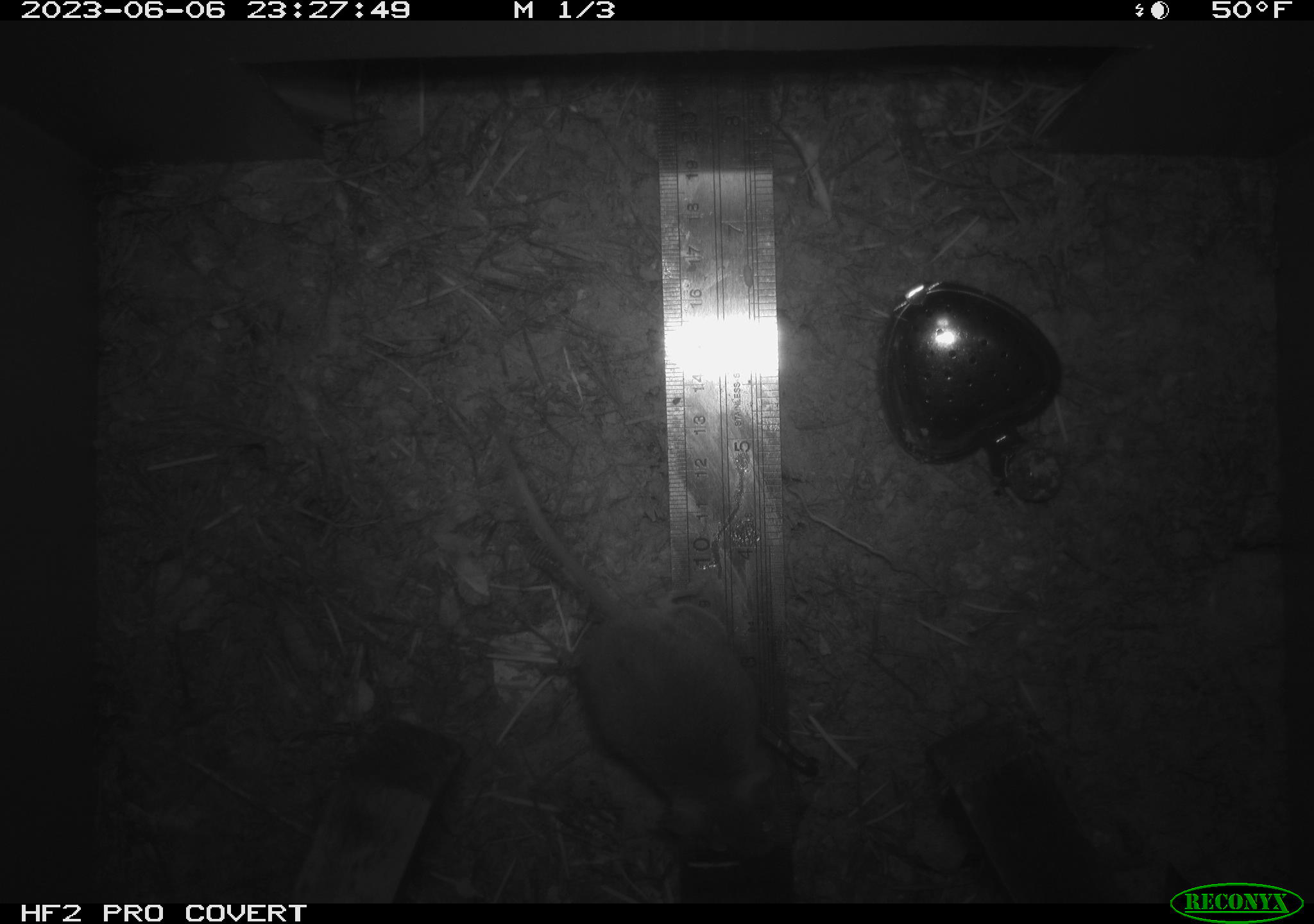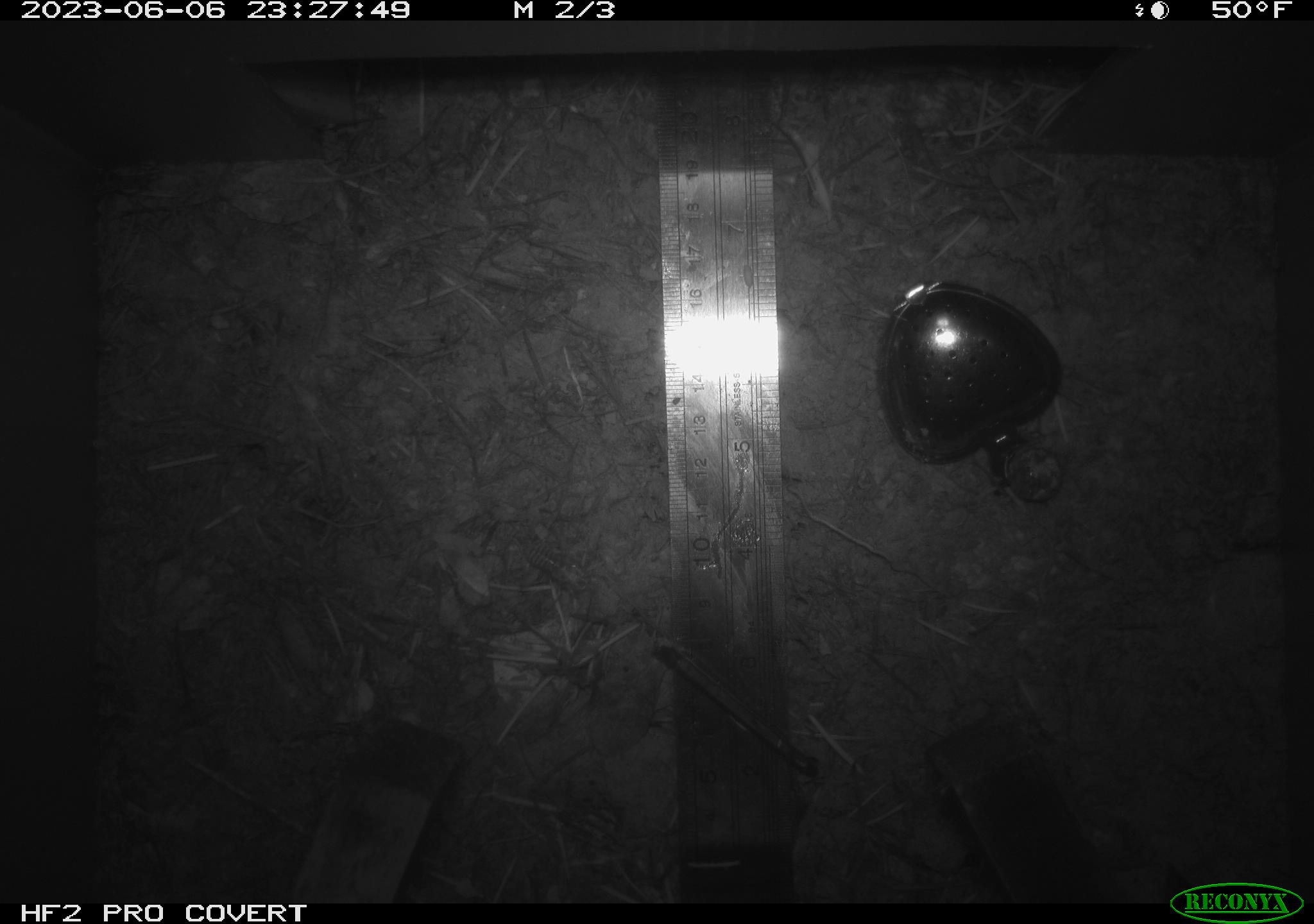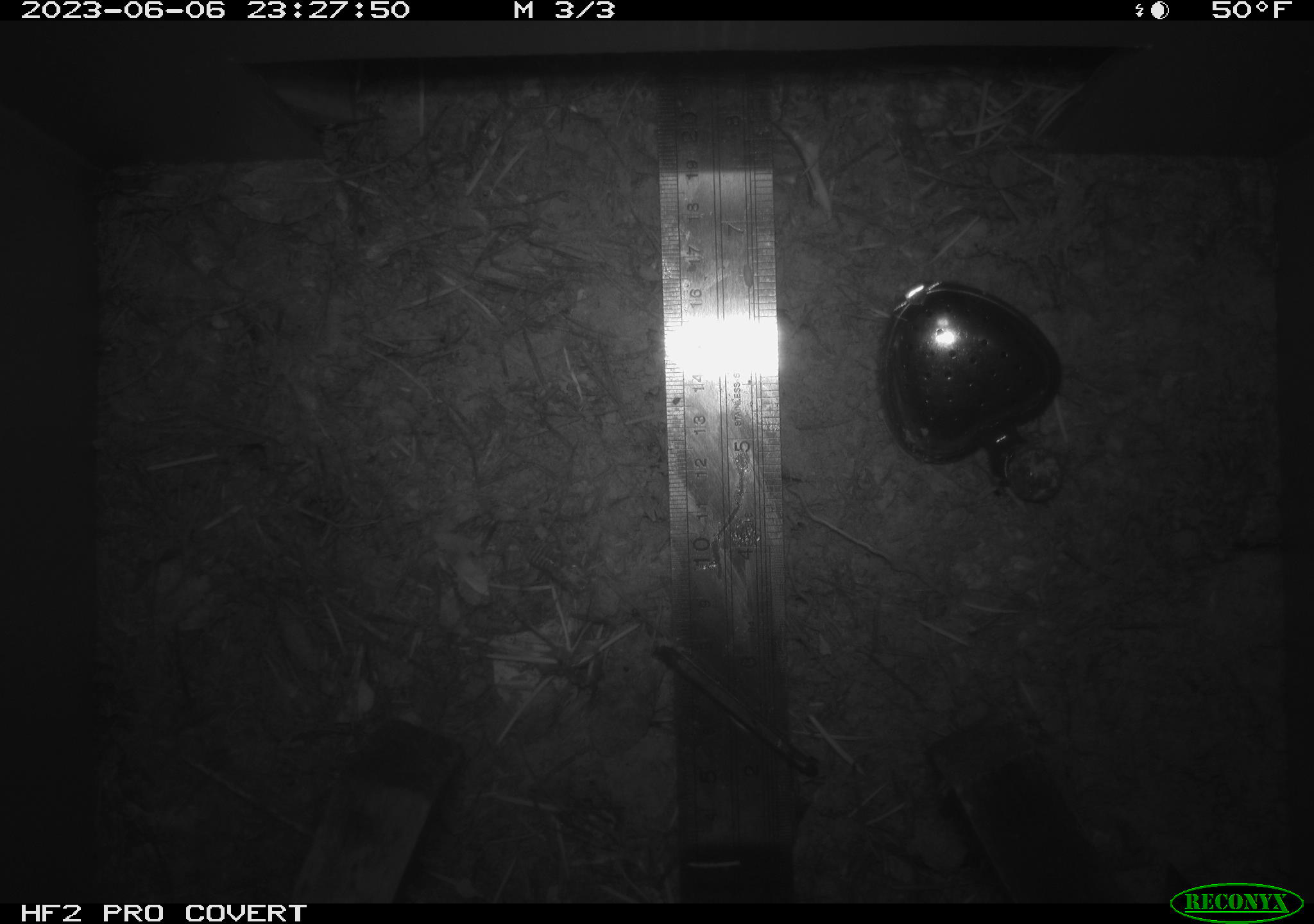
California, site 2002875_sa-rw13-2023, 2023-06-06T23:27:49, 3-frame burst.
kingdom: Animalia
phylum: Chordata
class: Mammalia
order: Rodentia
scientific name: Rodentia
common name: mouse species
Mouse species (Rodentia).